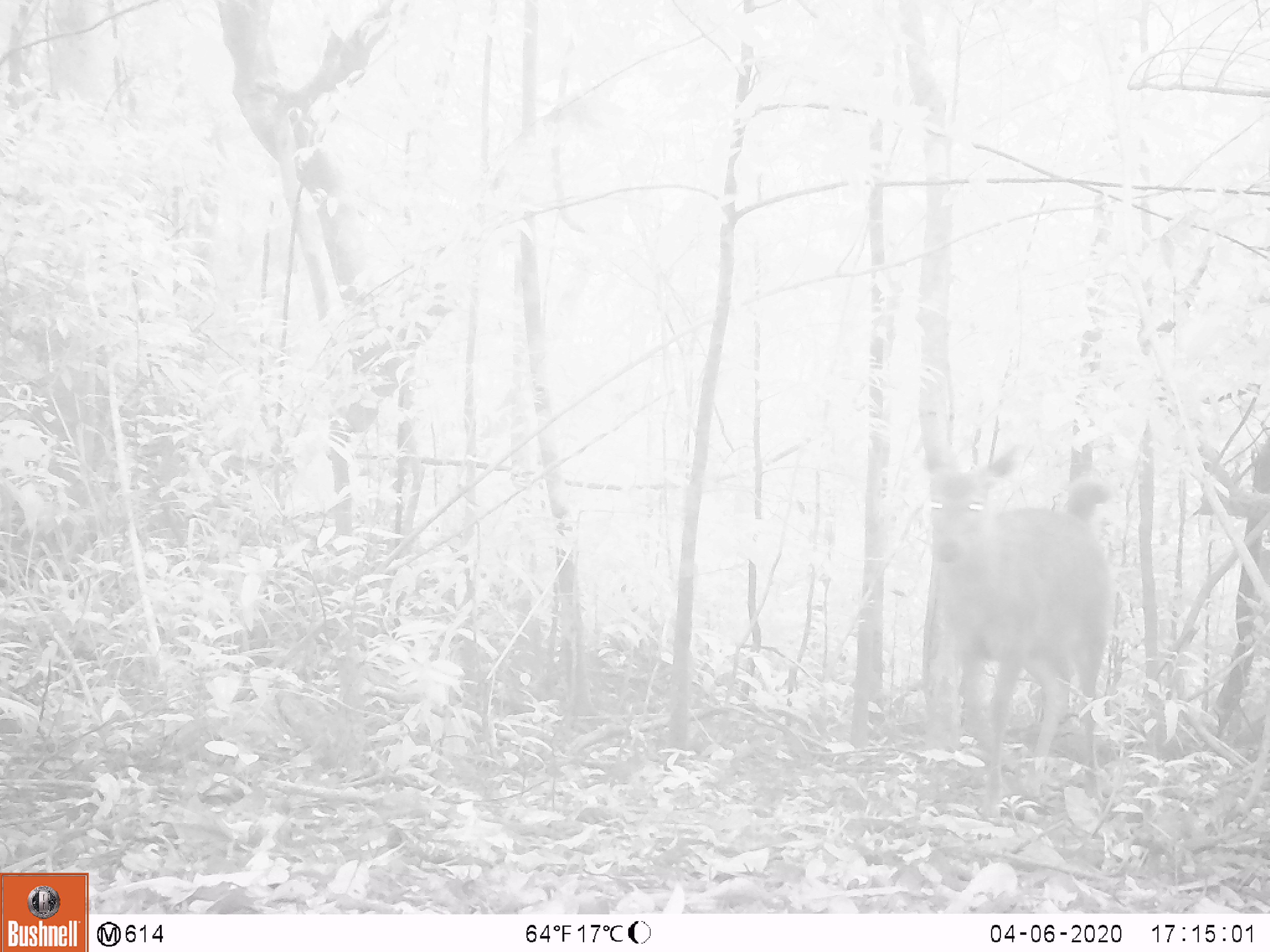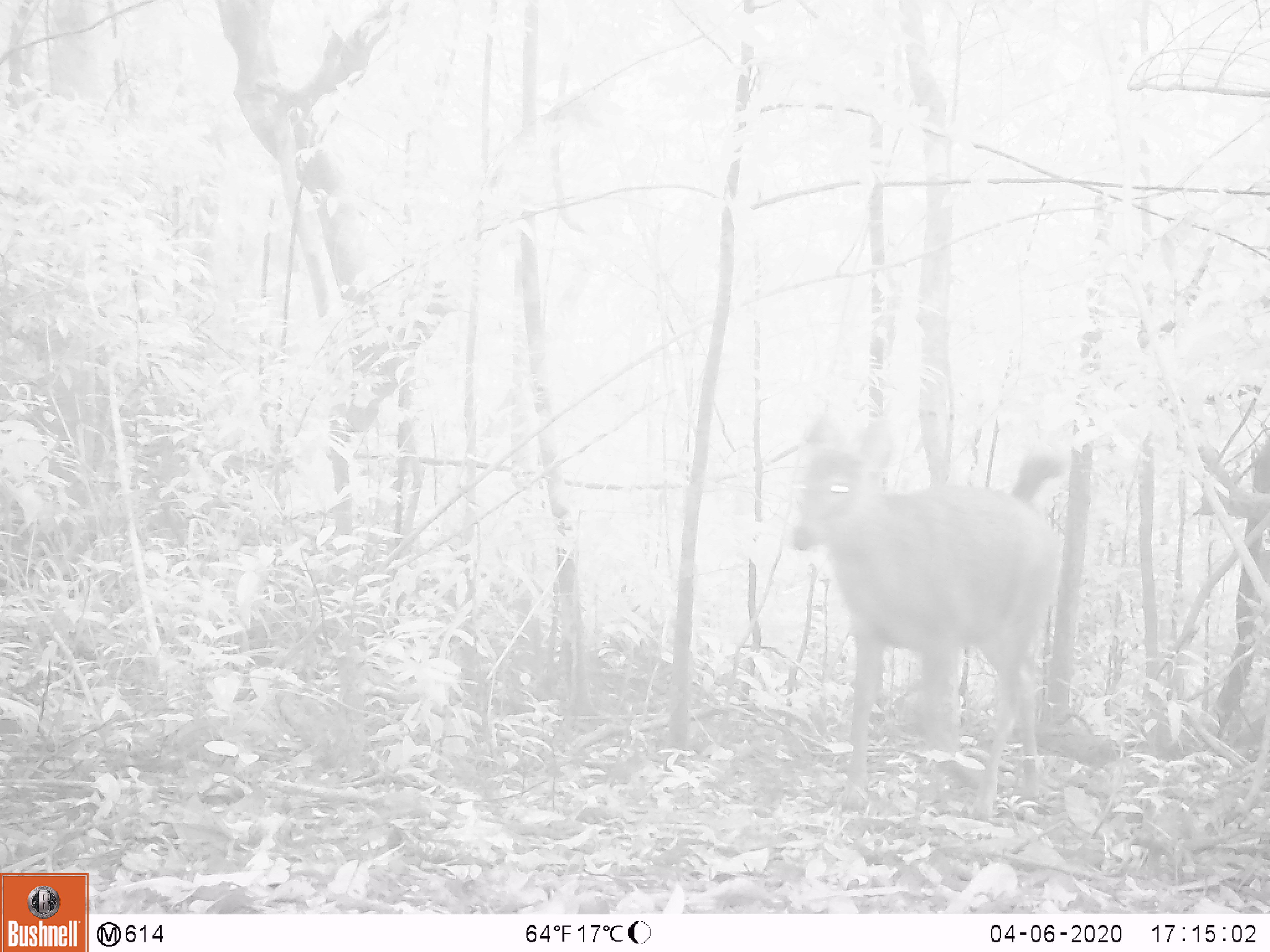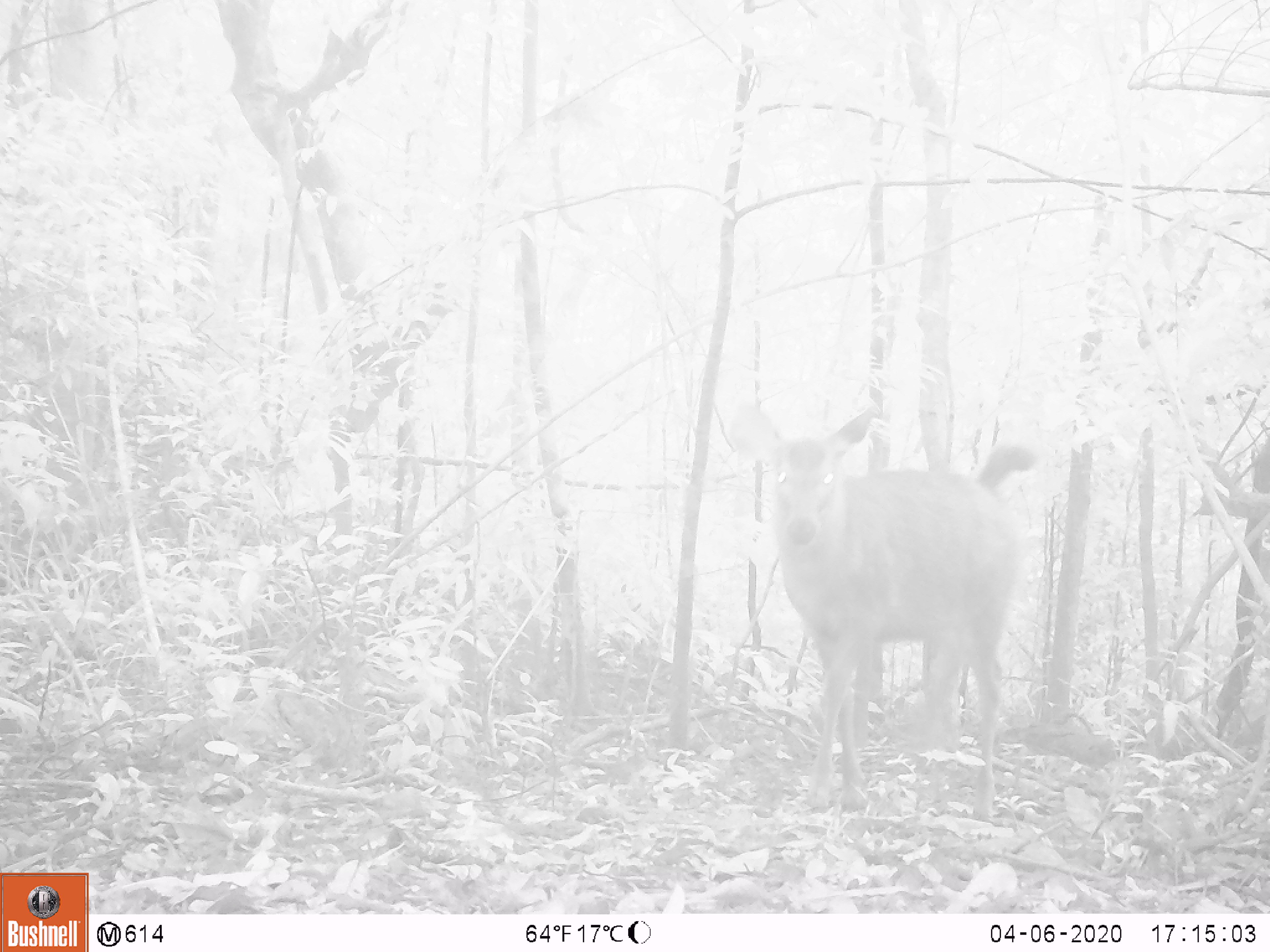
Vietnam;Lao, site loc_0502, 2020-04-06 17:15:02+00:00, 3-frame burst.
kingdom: Animalia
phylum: Chordata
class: Mammalia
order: Artiodactyla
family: Cervidae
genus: Rusa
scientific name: Rusa unicolor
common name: sambar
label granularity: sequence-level